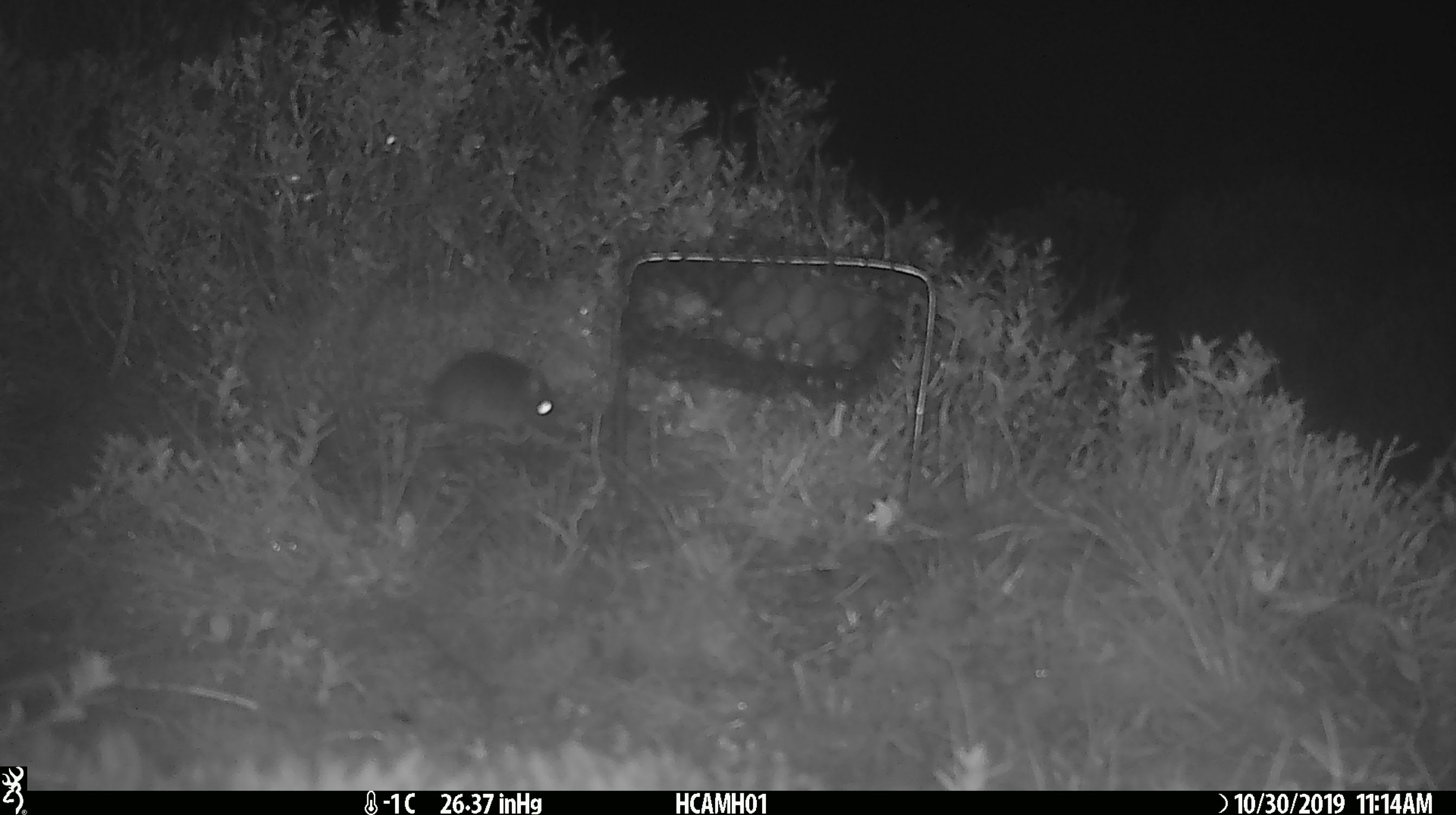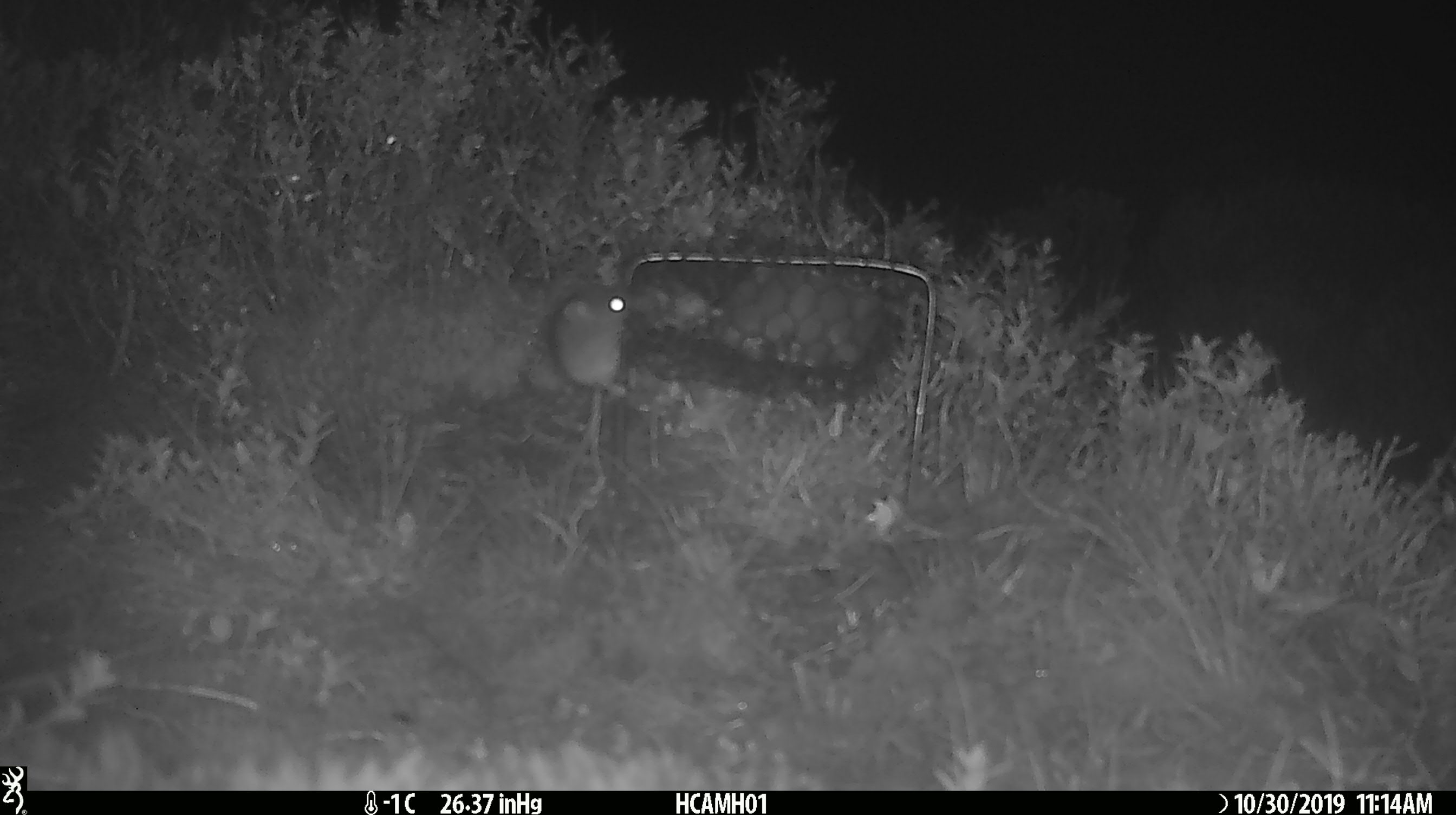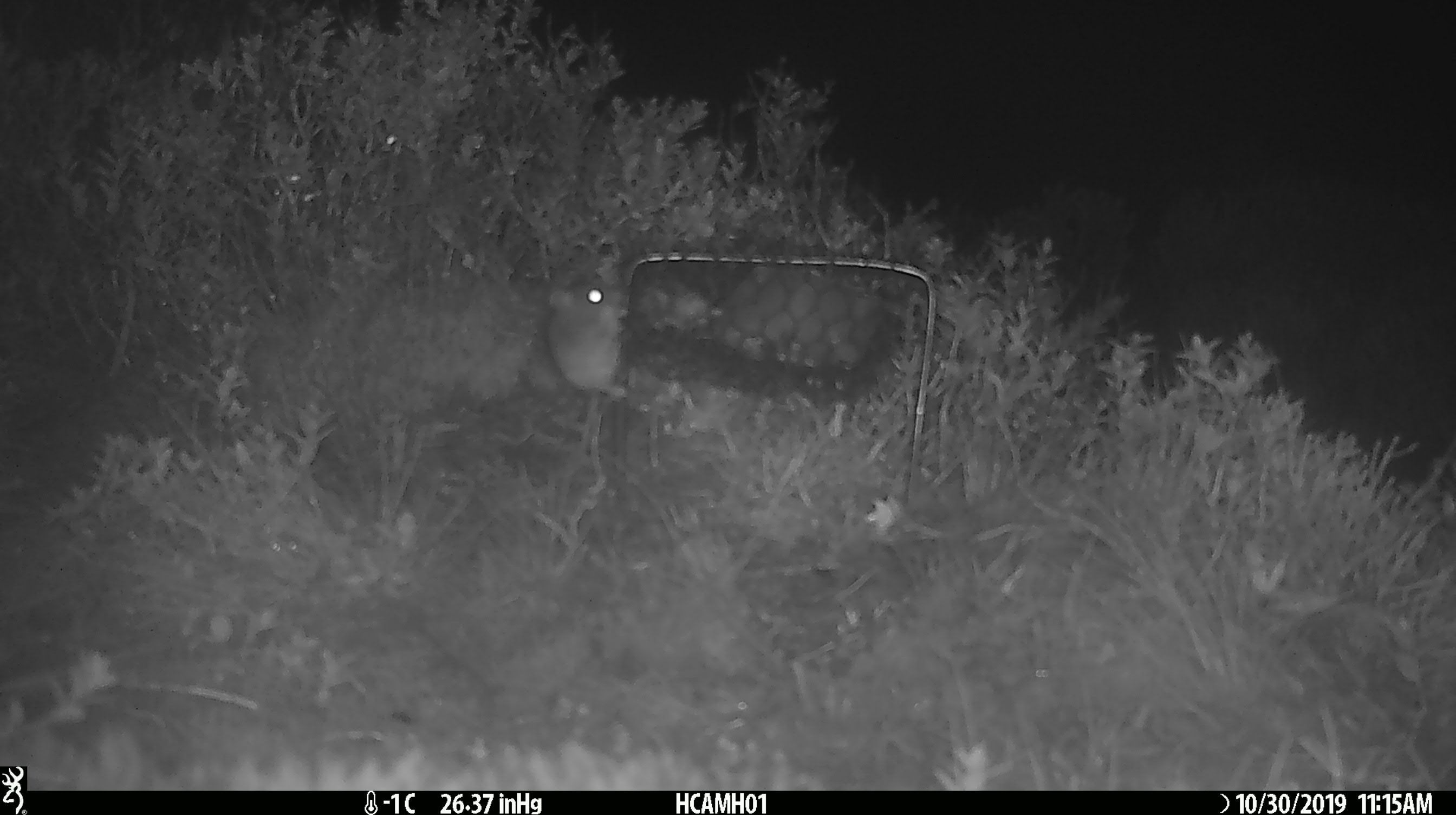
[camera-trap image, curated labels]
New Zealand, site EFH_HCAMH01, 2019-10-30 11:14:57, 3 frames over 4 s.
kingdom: Animalia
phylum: Chordata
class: Mammalia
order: Rodentia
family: Muridae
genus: Mus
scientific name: Mus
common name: mouse